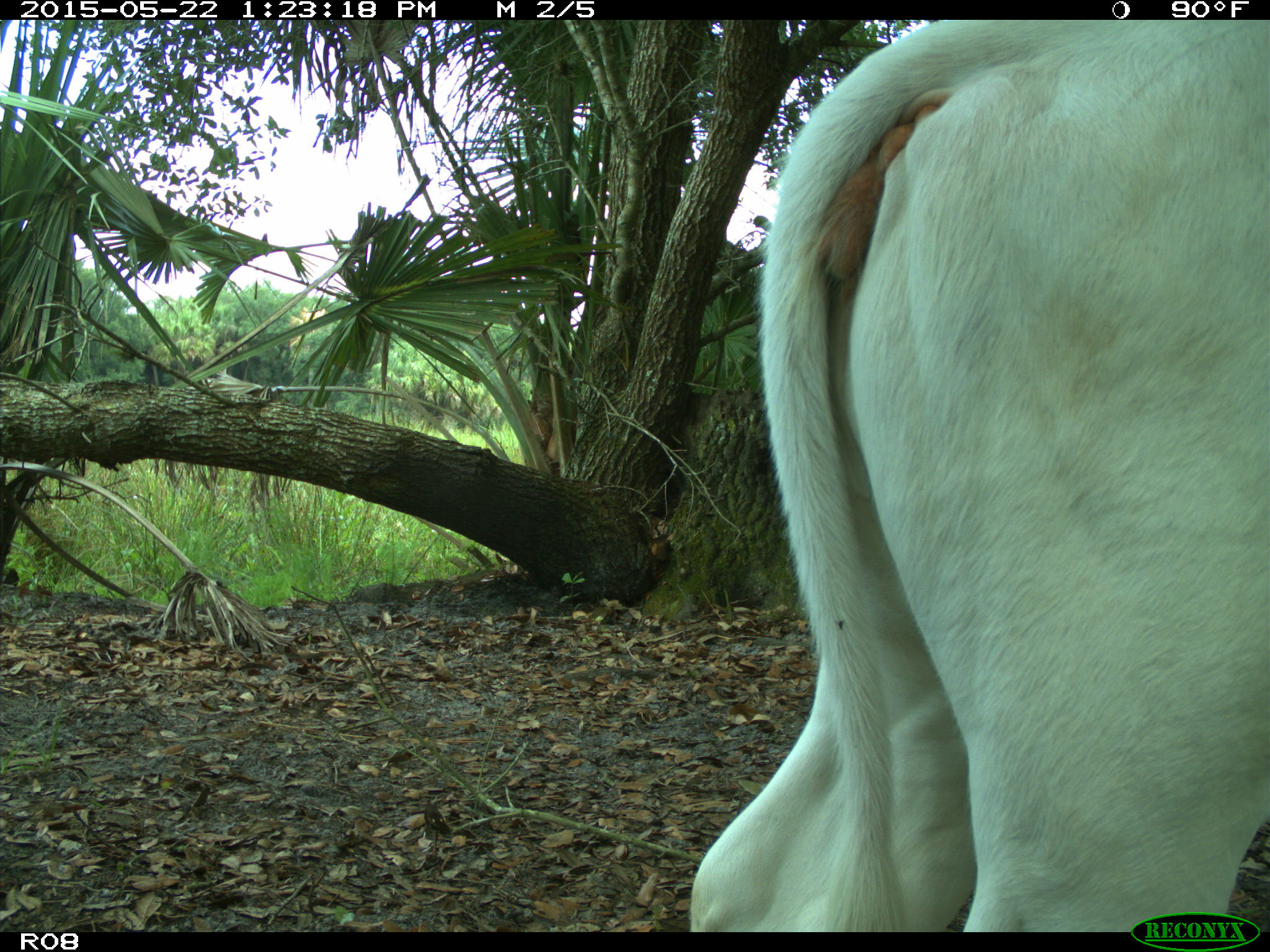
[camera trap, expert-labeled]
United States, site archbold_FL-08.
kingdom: Animalia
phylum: Chordata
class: Mammalia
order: Artiodactyla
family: Bovidae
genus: Bos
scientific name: Bos taurus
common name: domestic cow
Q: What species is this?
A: Bos taurus (domestic cow).